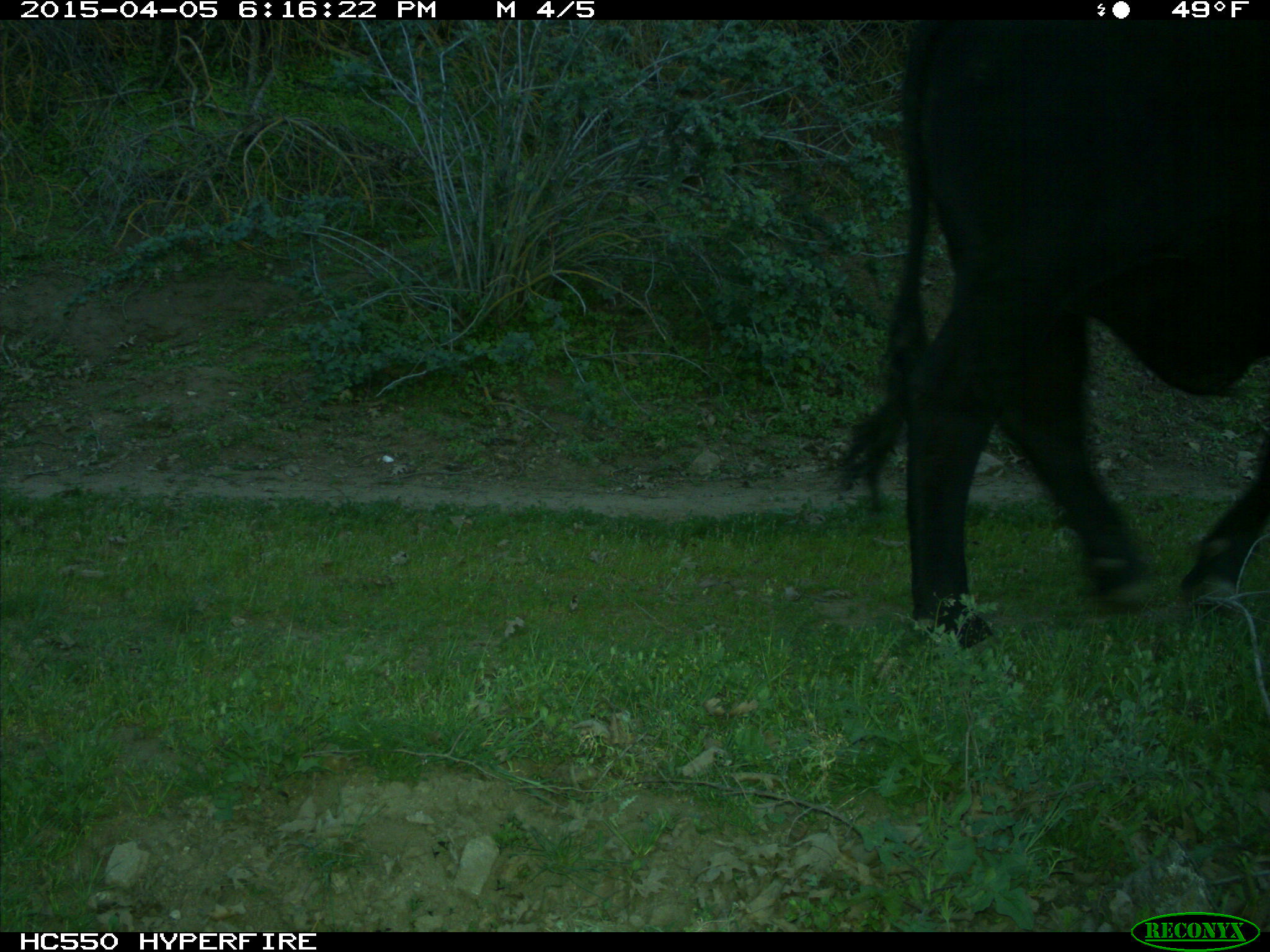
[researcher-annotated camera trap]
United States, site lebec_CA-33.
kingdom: Animalia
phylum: Chordata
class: Mammalia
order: Artiodactyla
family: Bovidae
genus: Bos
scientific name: Bos taurus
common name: domestic cow